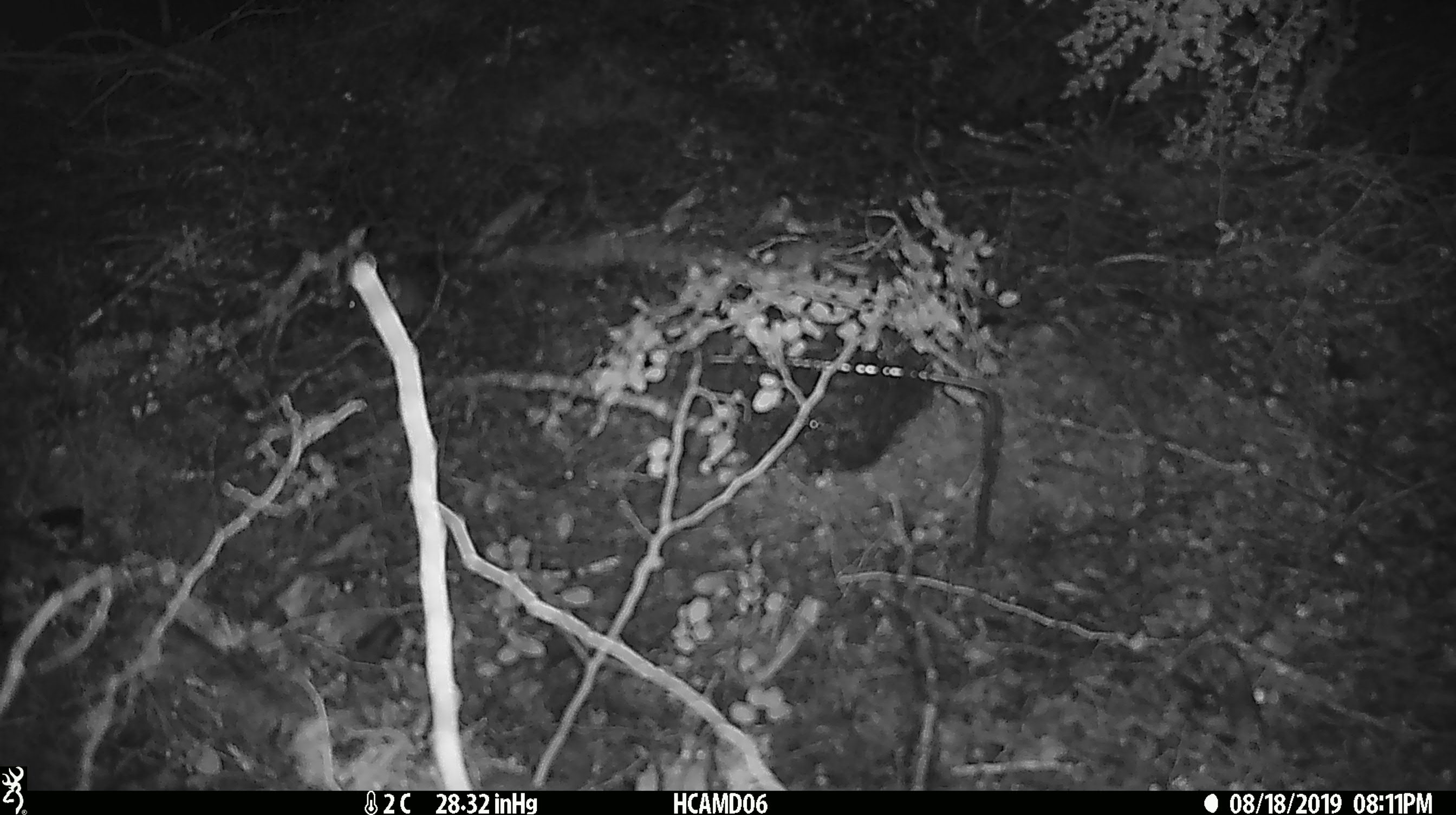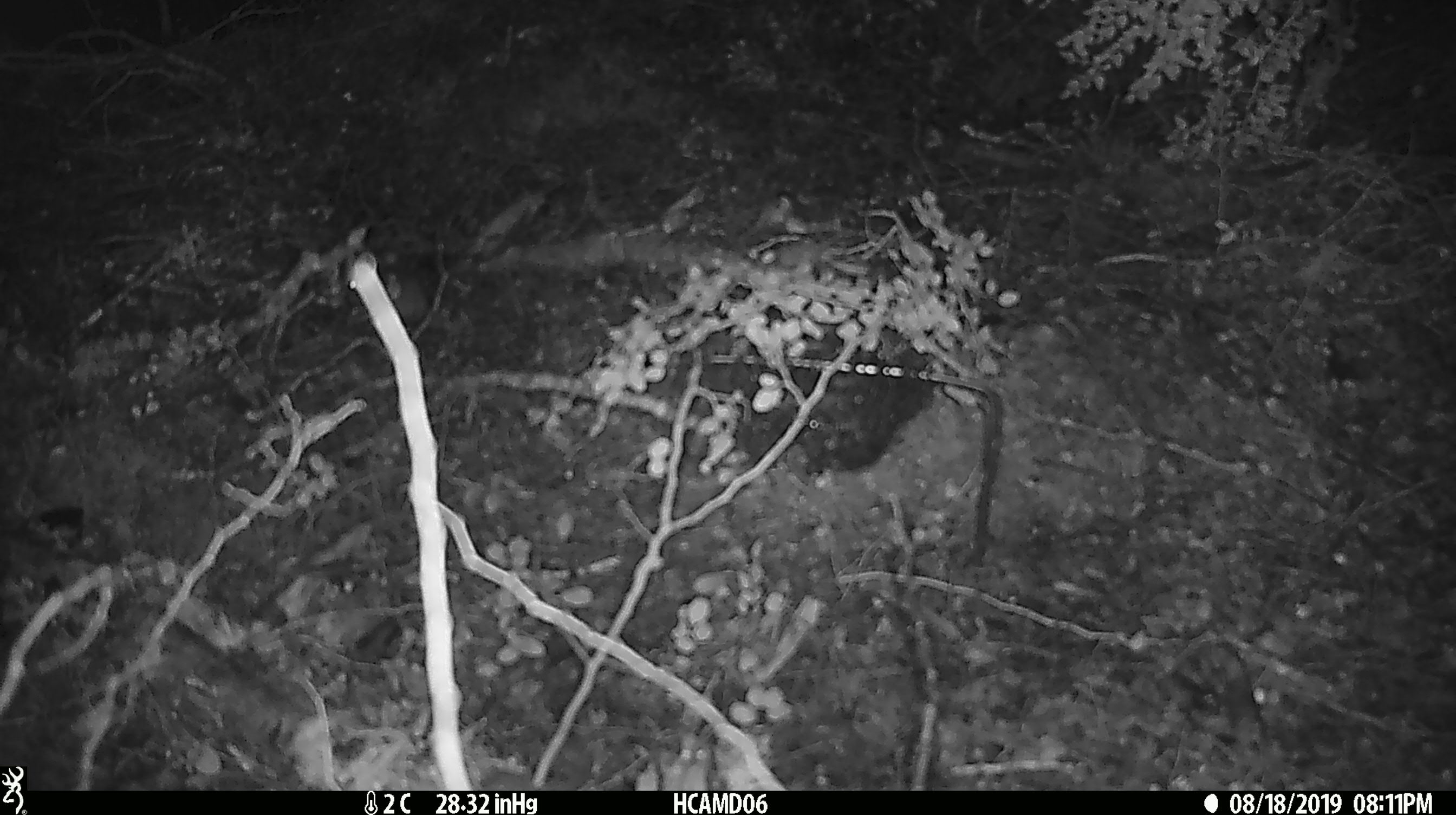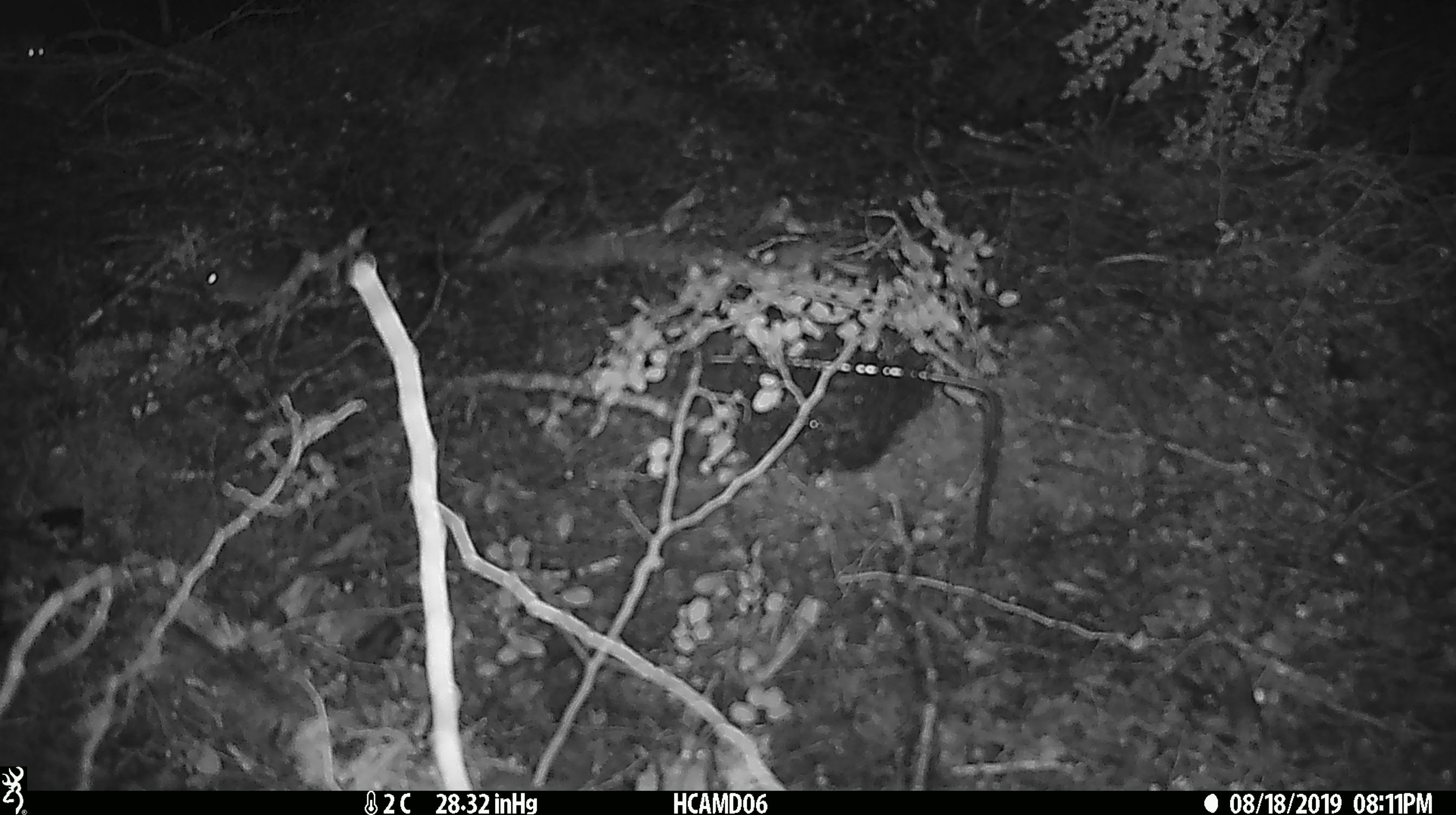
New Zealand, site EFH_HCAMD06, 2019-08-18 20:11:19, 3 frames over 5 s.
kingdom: Animalia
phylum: Chordata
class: Mammalia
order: Rodentia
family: Muridae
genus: Mus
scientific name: Mus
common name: mouse